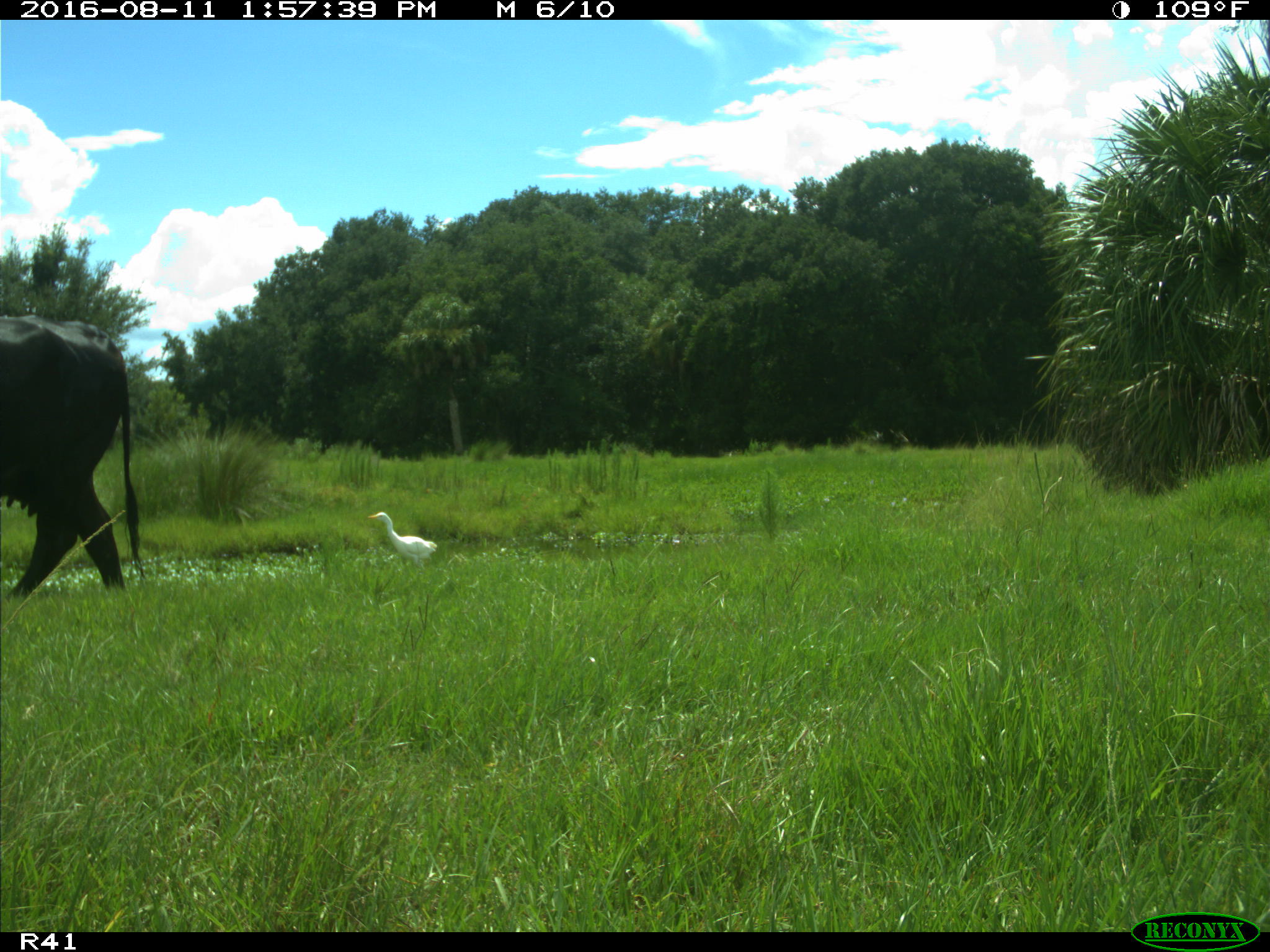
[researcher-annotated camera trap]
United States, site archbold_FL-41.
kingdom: Animalia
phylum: Chordata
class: Mammalia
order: Artiodactyla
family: Bovidae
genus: Bos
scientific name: Bos taurus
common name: domestic cow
Bos taurus (domestic cow).